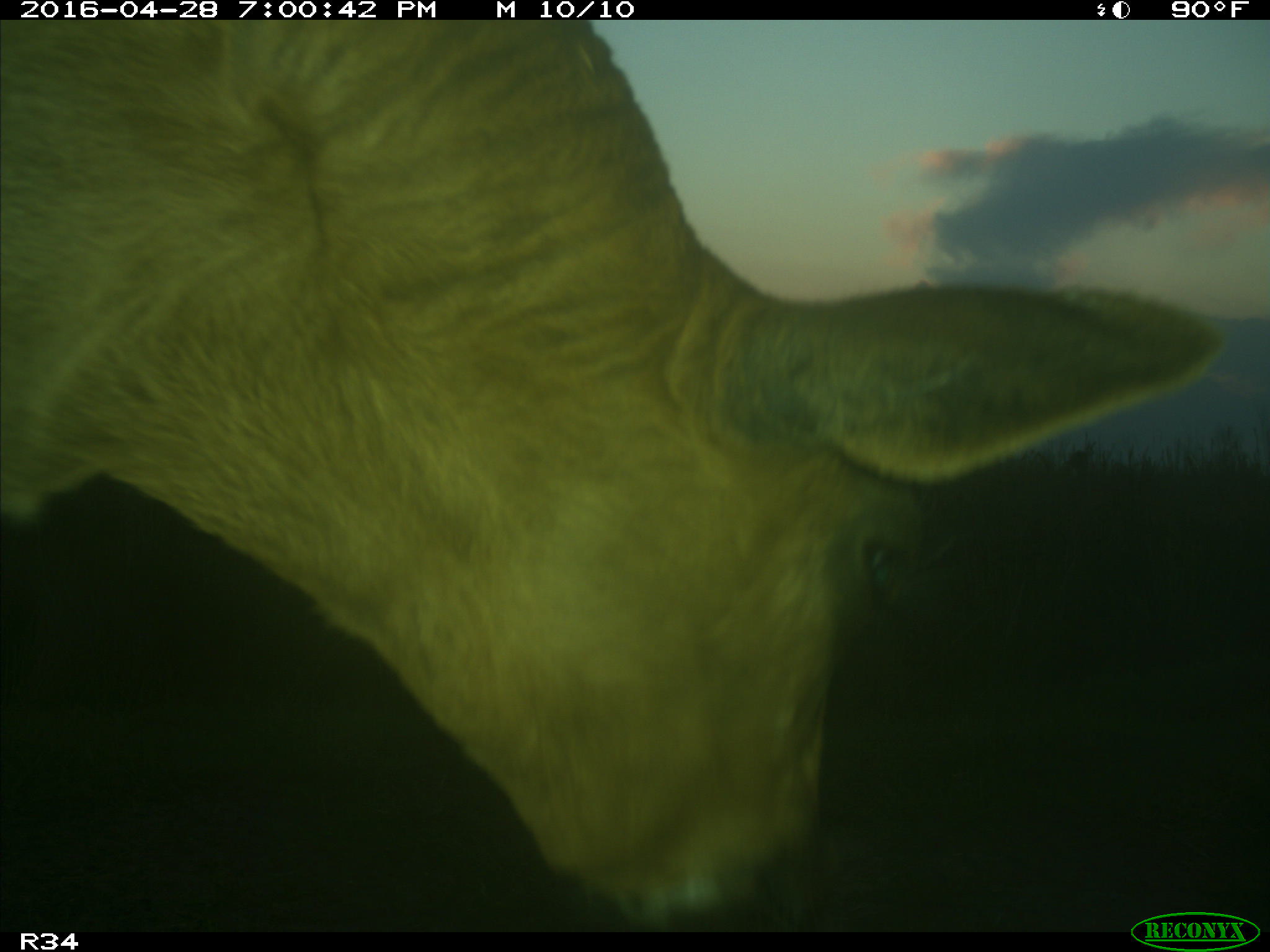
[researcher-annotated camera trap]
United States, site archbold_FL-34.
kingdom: Animalia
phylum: Chordata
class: Mammalia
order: Artiodactyla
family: Bovidae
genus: Bos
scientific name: Bos taurus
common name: domestic cow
Bos taurus (domestic cow).